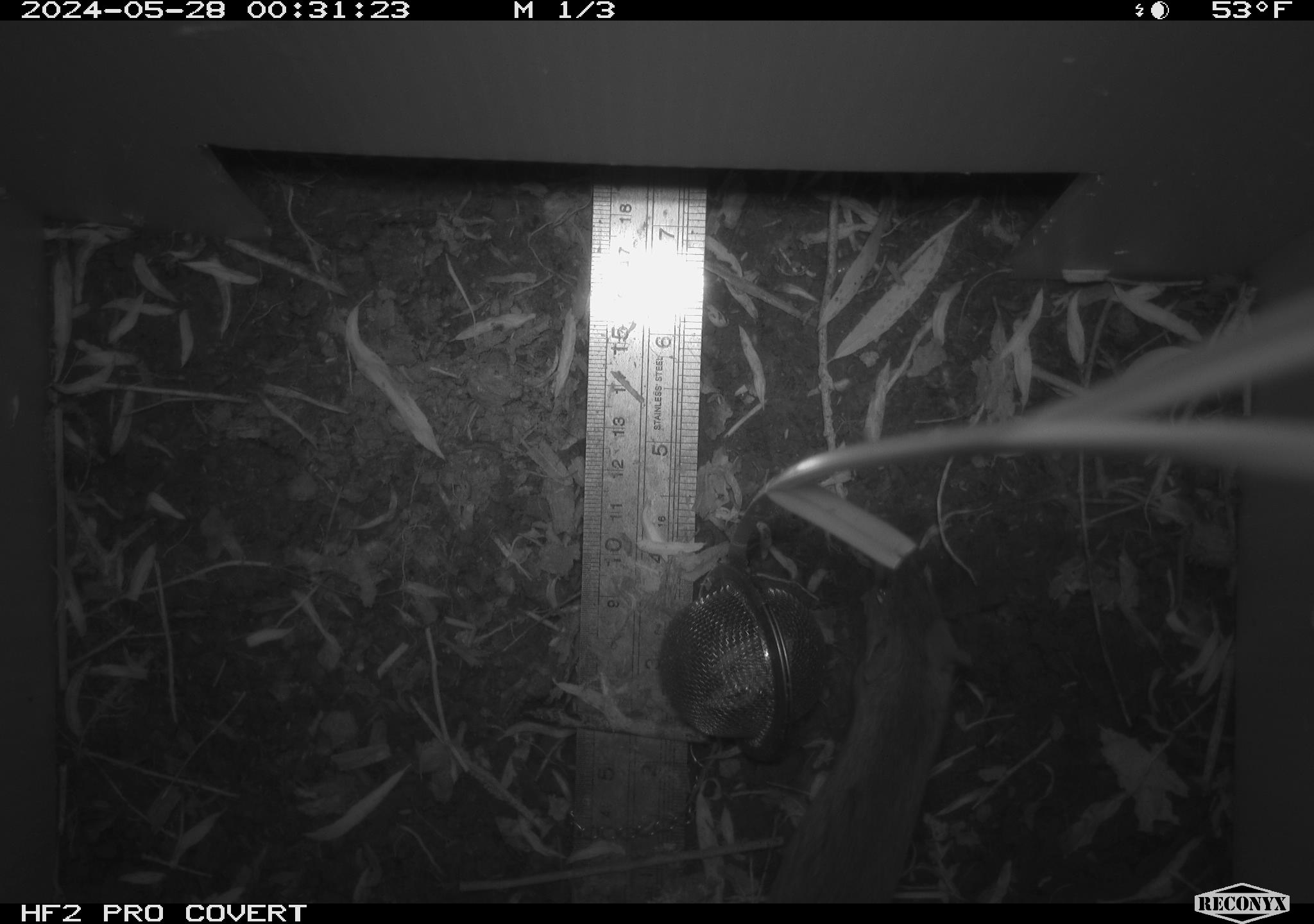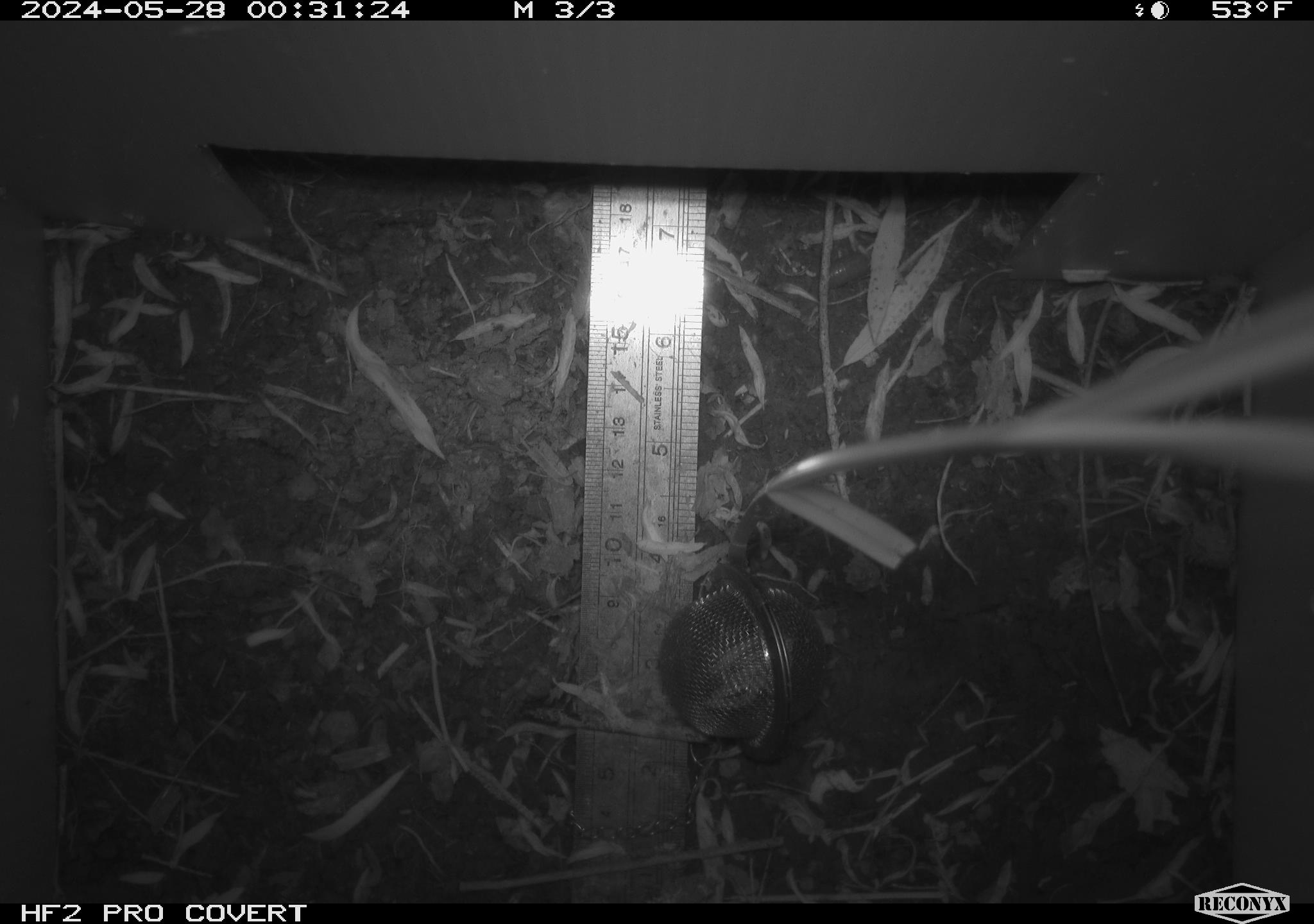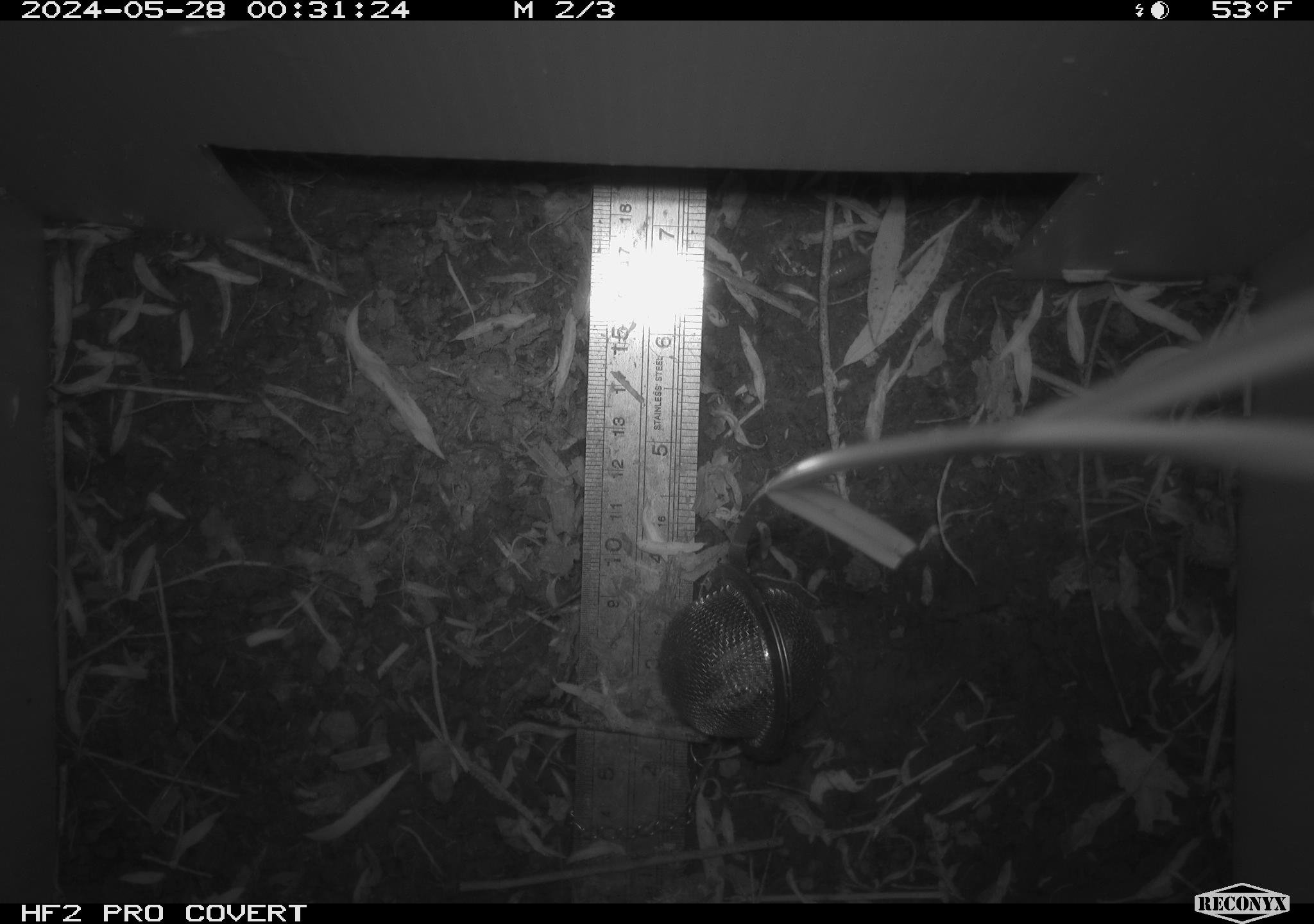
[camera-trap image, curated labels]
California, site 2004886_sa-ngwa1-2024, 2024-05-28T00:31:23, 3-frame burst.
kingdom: Animalia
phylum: Chordata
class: Mammalia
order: Rodentia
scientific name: Rodentia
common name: mouse species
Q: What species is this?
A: Mouse species (Rodentia).